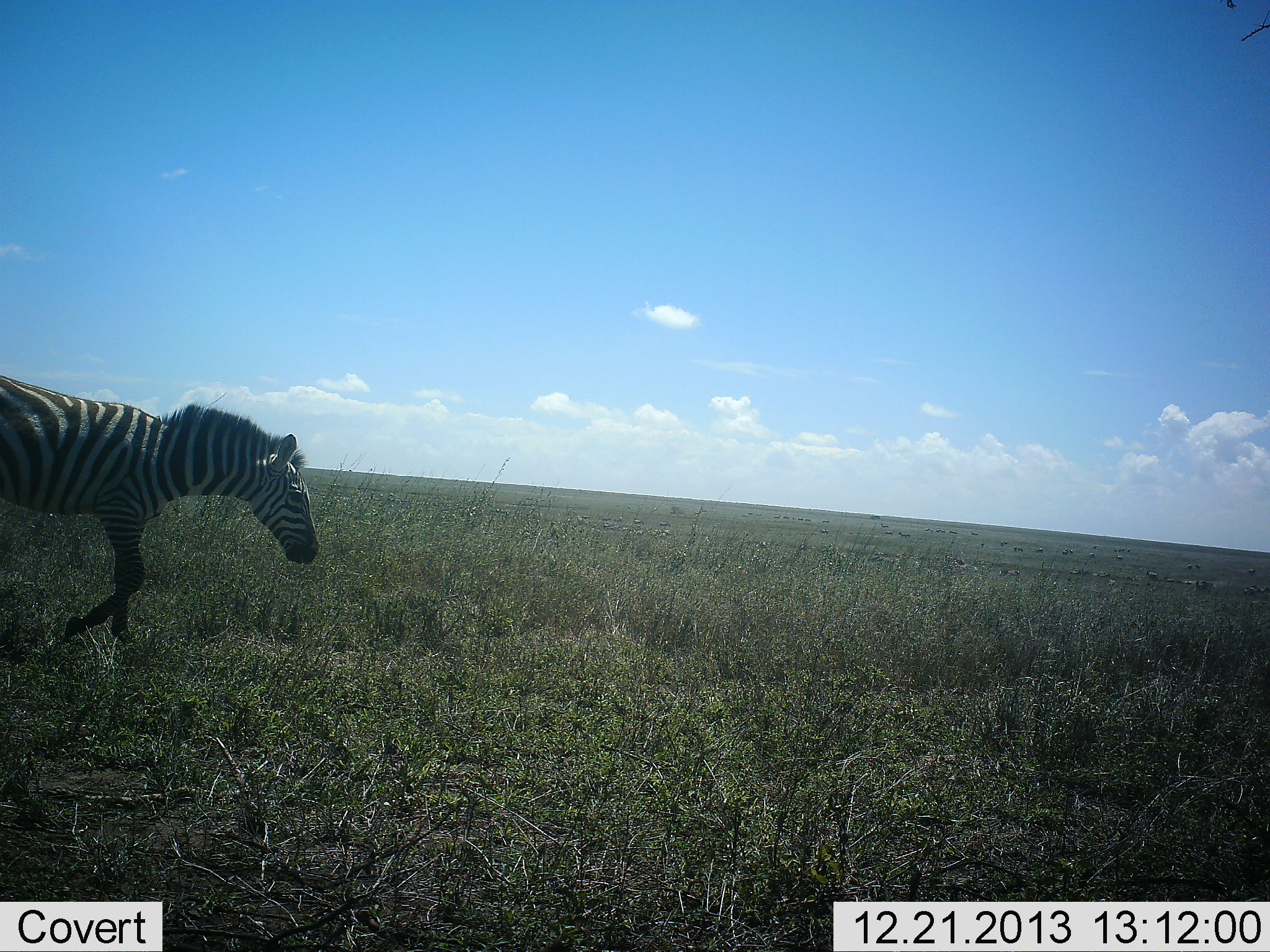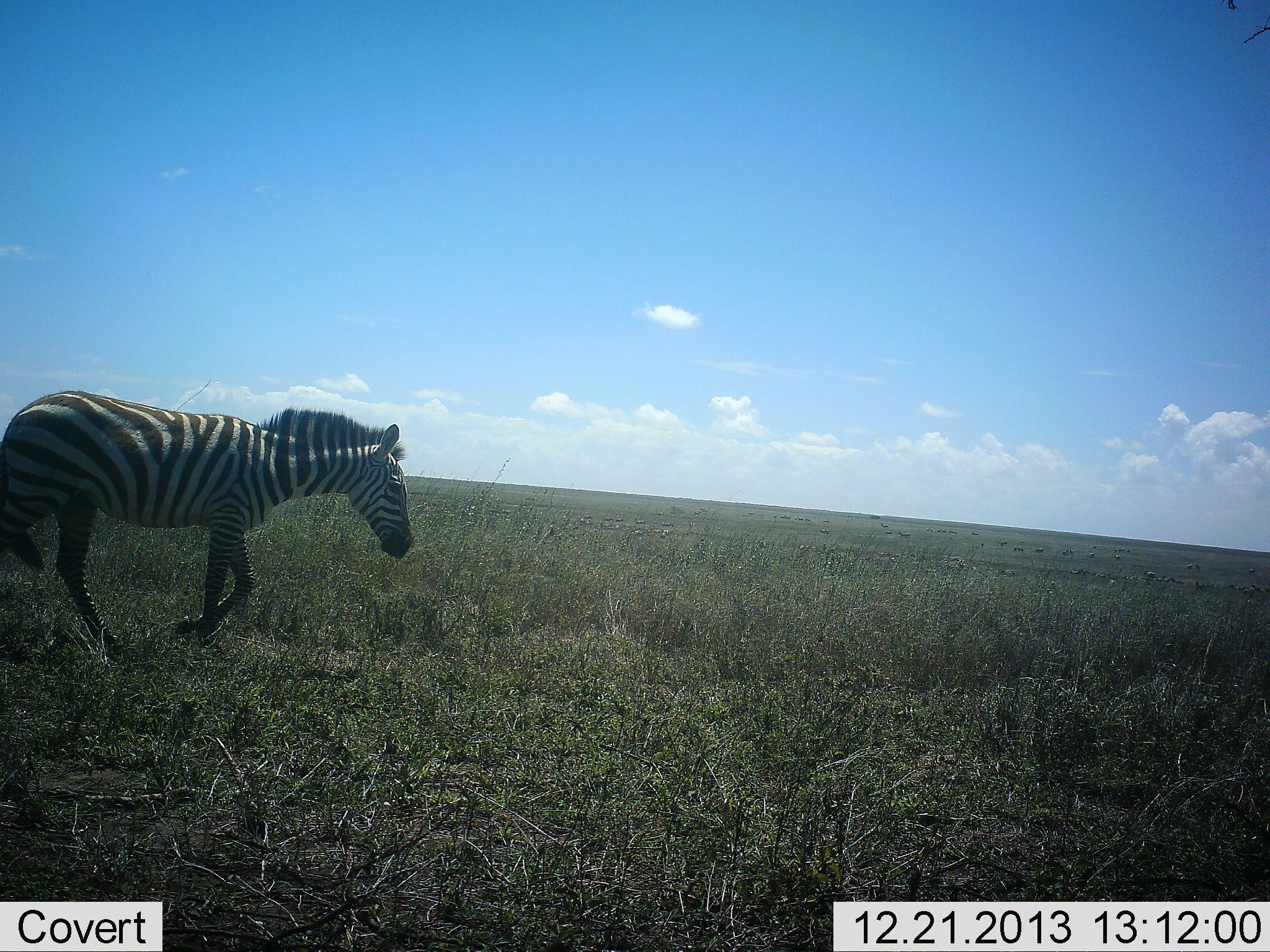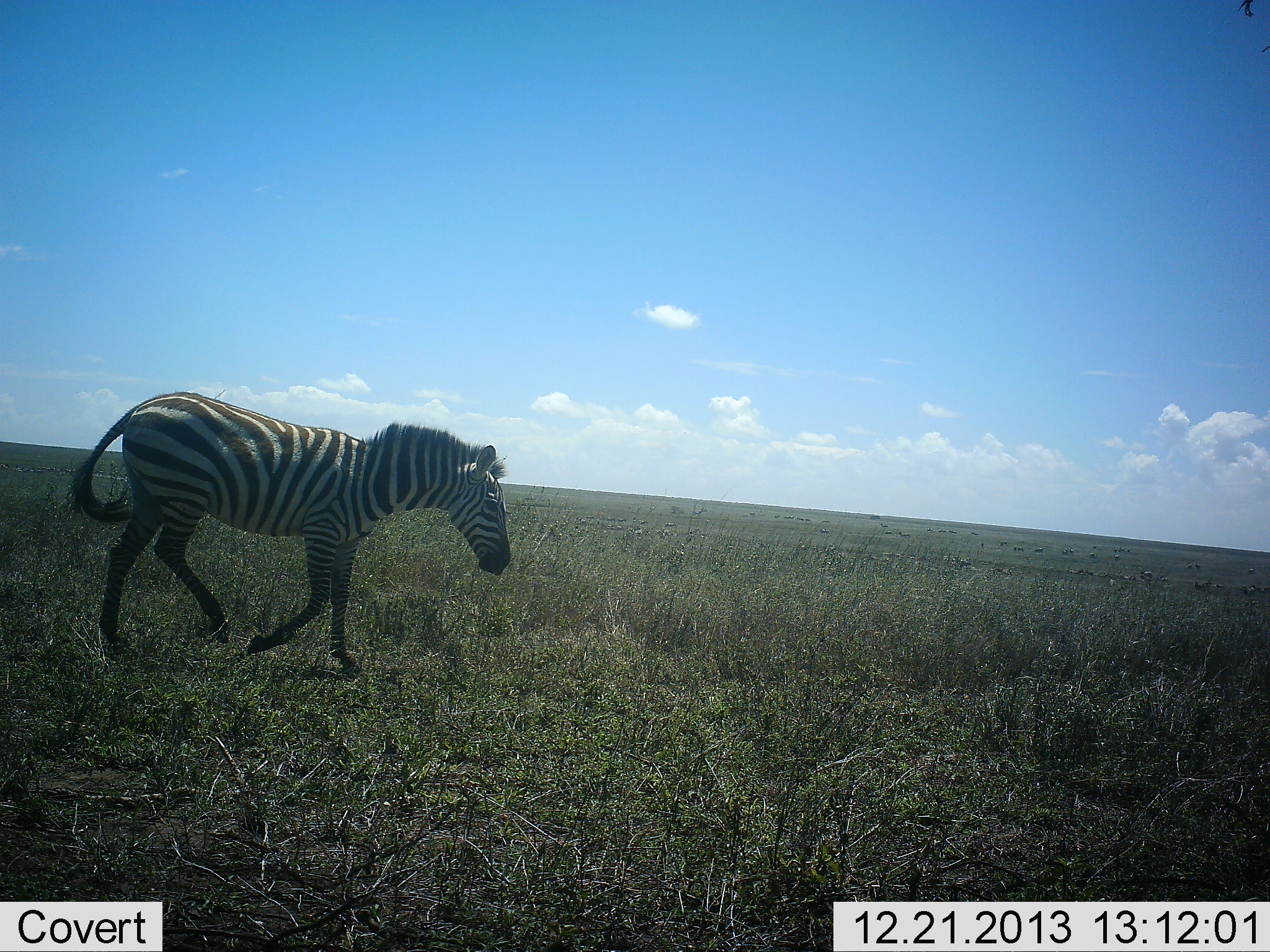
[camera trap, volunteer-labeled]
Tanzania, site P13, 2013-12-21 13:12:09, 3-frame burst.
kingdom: Animalia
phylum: Chordata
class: Mammalia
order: Perissodactyla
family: Equidae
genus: Equus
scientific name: Equus quagga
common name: plains zebra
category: zebra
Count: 1.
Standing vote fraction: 0%.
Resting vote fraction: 0%.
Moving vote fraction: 100%.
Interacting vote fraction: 0%.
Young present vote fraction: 0%.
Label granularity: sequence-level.